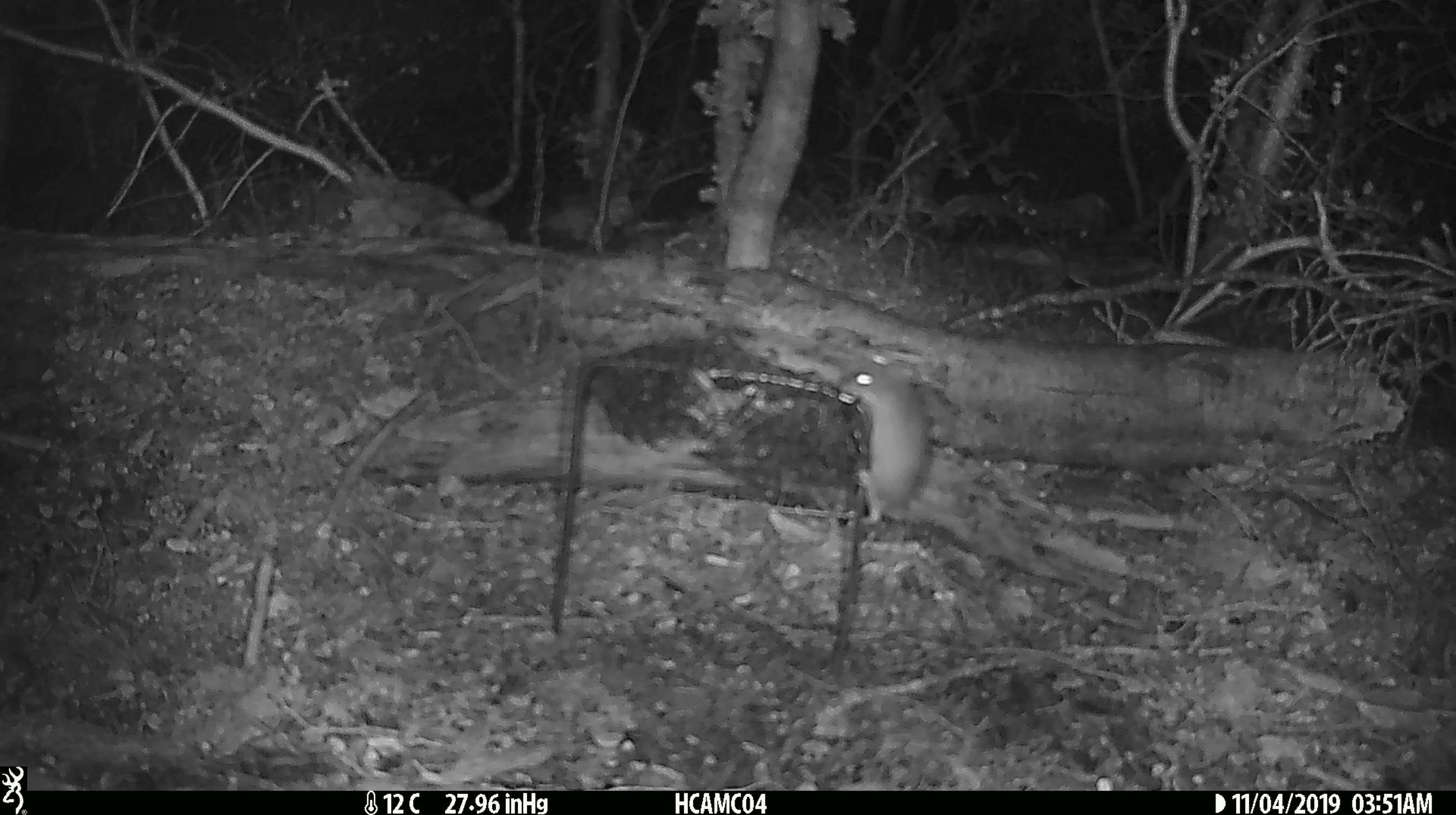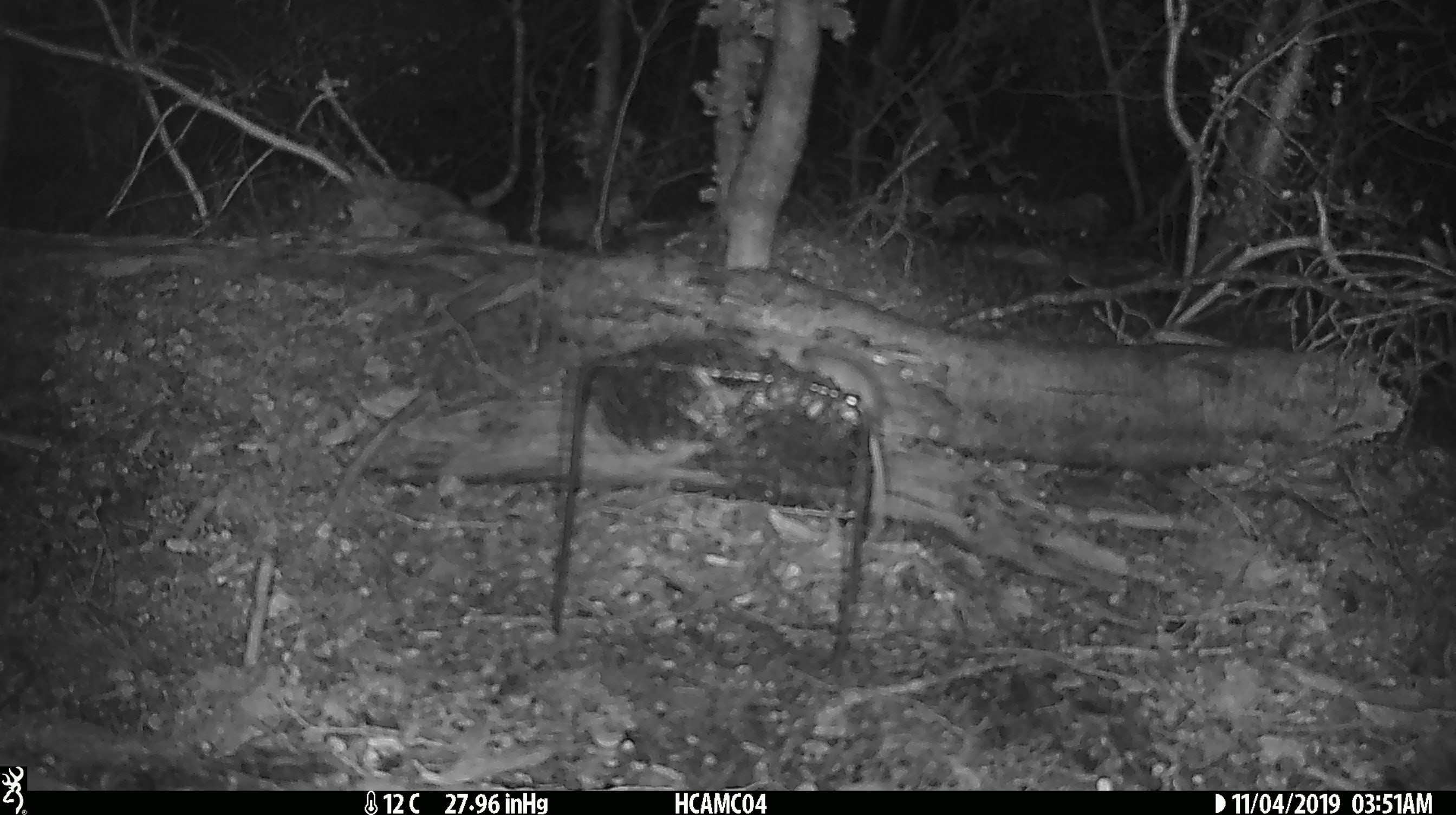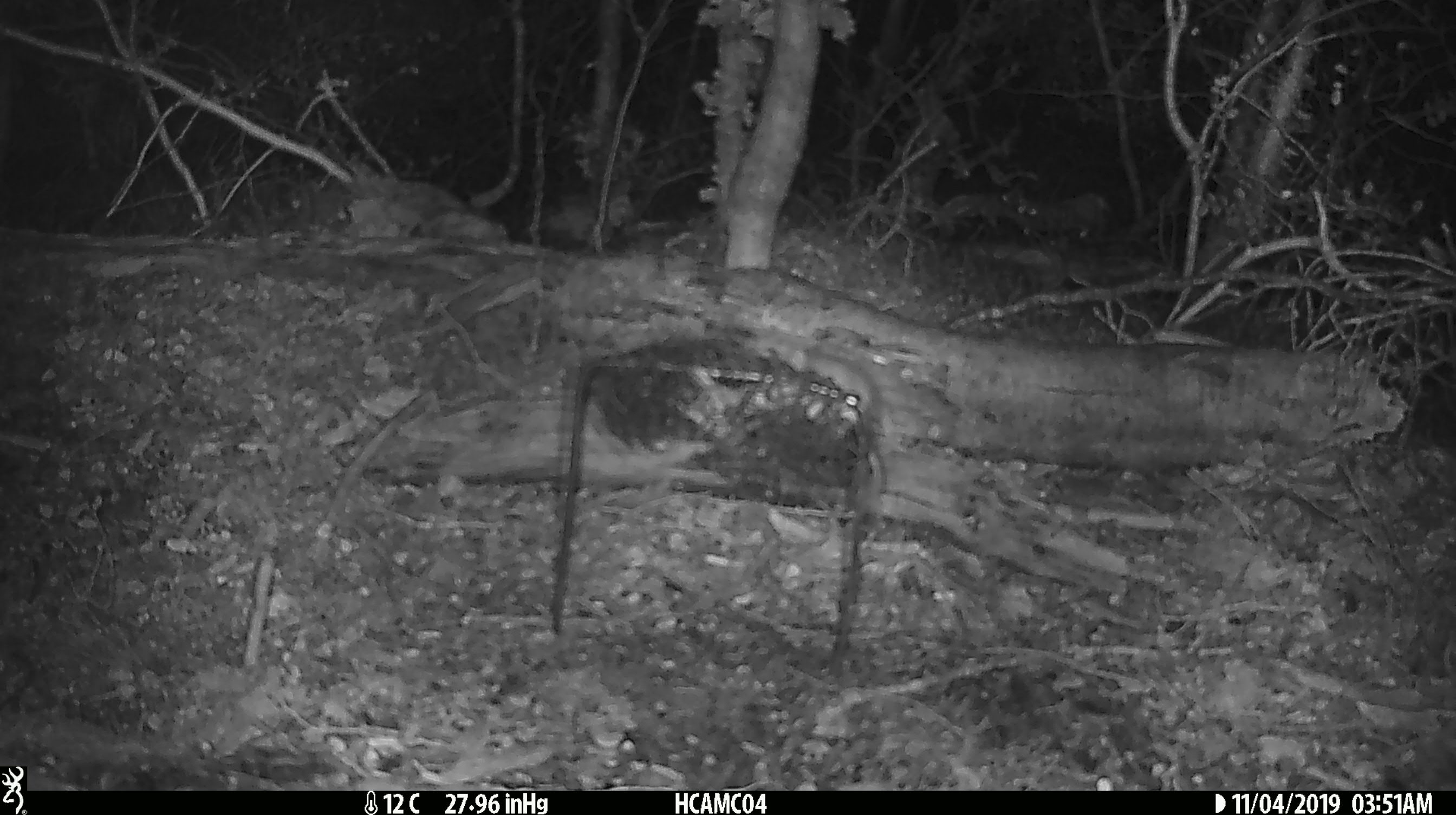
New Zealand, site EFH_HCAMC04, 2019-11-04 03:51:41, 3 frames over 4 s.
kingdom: Animalia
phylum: Chordata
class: Mammalia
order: Rodentia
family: Muridae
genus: Mus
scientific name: Mus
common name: mouse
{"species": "mouse (Mus)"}